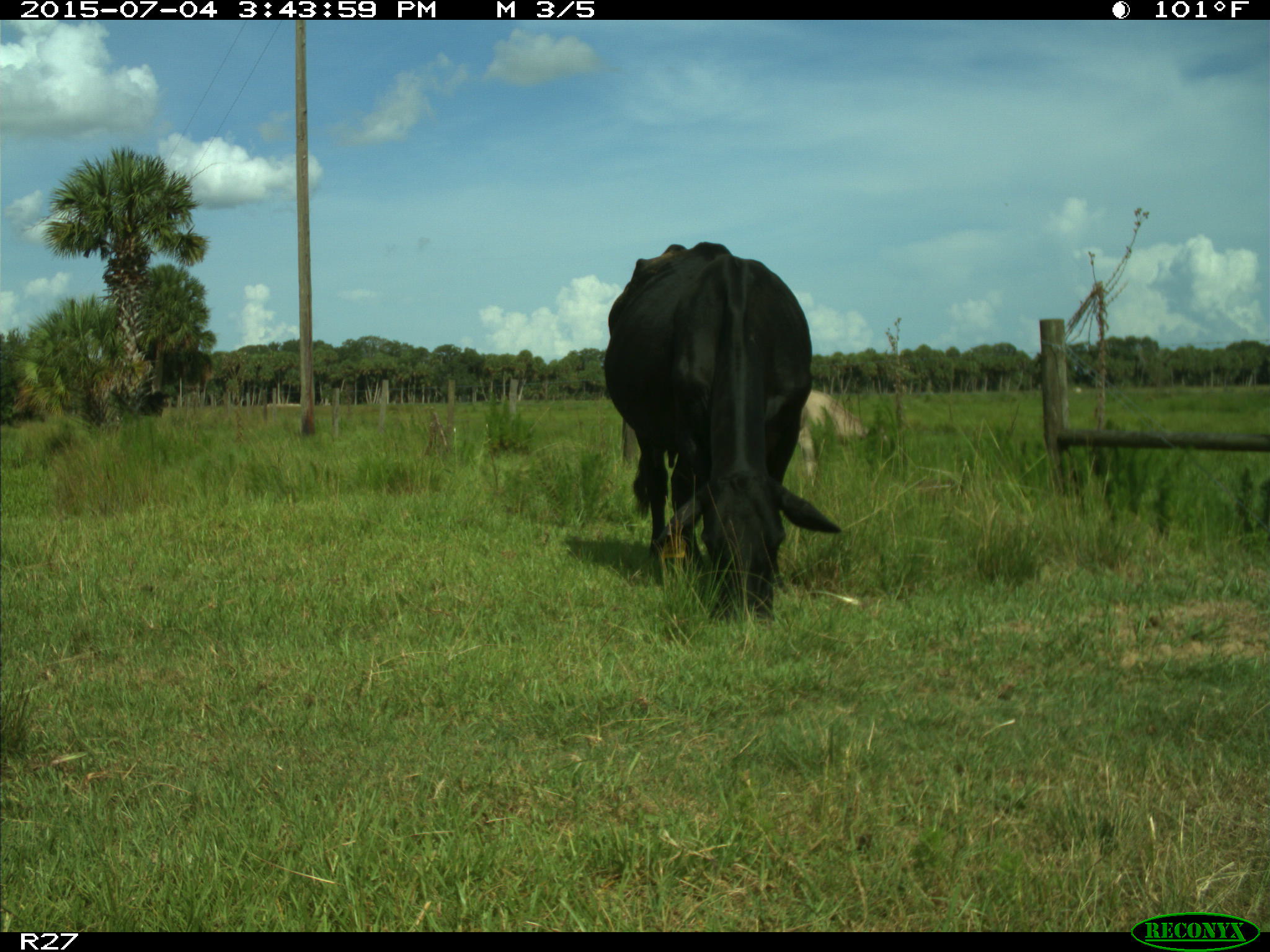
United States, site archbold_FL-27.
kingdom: Animalia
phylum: Chordata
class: Mammalia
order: Artiodactyla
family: Bovidae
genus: Bos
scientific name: Bos taurus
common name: domestic cow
Bos taurus (domestic cow).